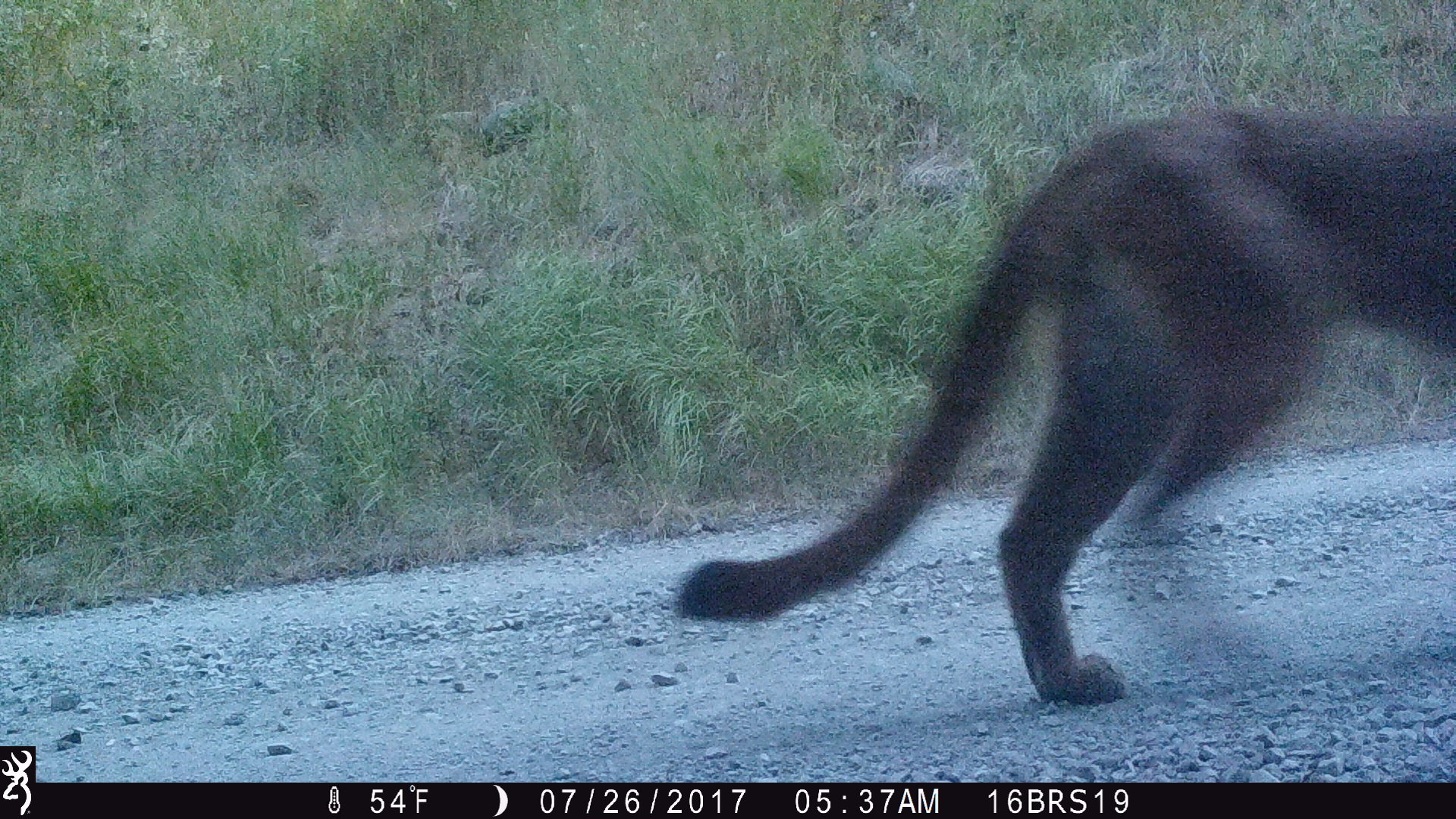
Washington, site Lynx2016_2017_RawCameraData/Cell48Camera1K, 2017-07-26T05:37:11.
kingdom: Animalia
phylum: Chordata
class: Mammalia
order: Carnivora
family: Felidae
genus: Puma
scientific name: Puma concolor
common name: mountain lion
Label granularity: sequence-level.